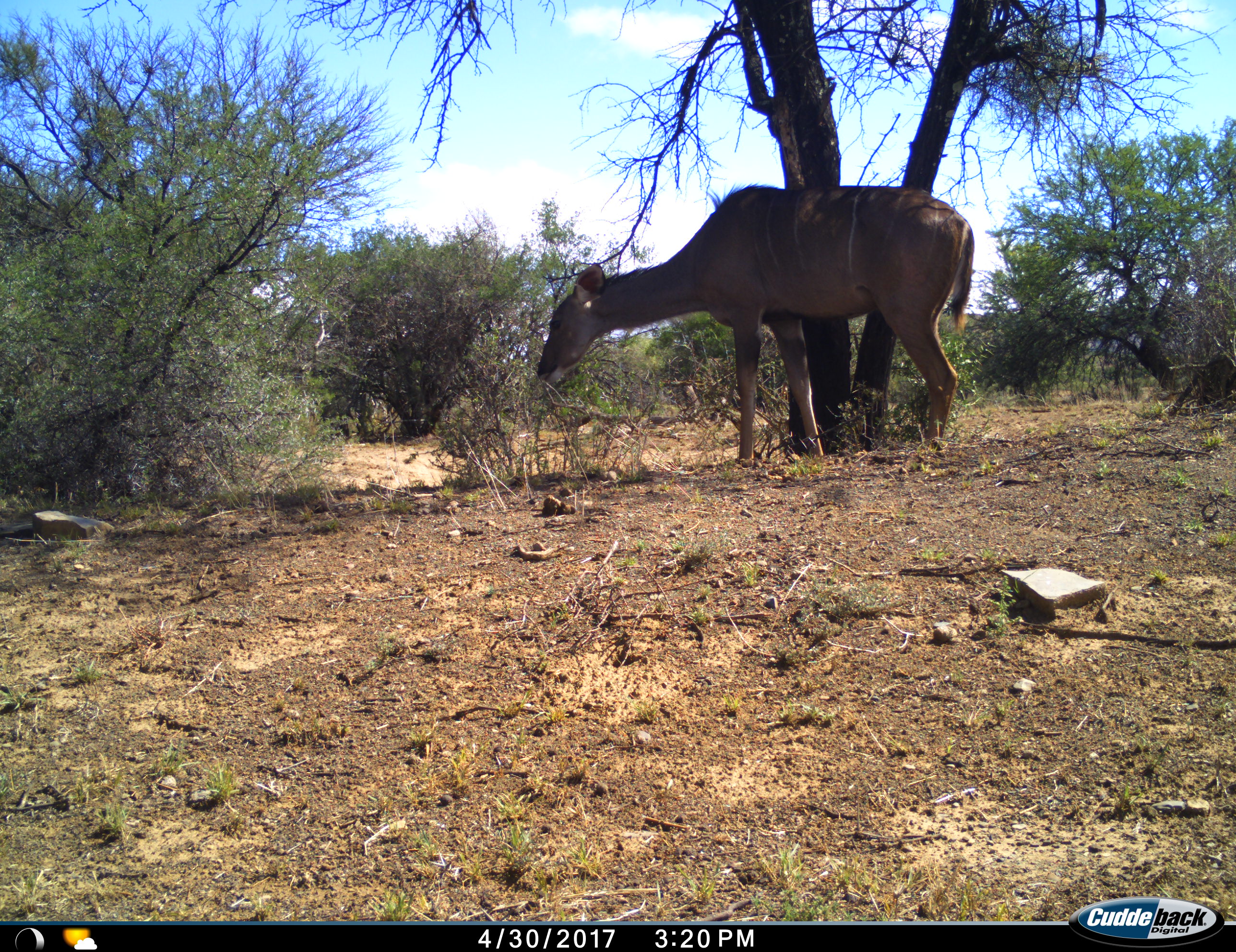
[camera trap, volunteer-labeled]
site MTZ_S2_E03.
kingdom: Animalia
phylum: Chordata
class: Mammalia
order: Artiodactyla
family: Bovidae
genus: Tragelaphus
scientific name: Tragelaphus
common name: kudu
Kudu (Tragelaphus), count 1. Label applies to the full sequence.